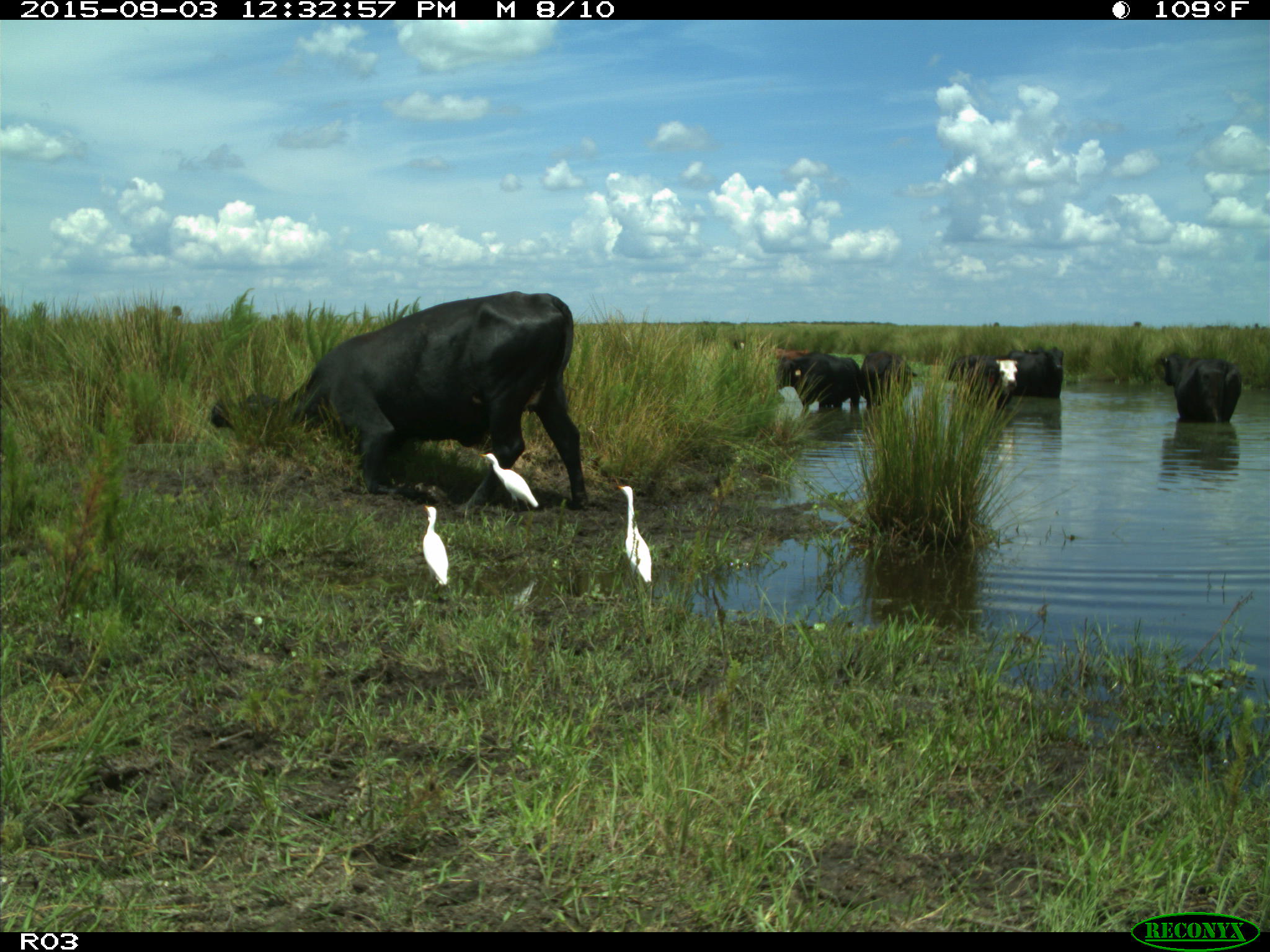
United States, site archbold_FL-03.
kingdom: Animalia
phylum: Chordata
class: Mammalia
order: Artiodactyla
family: Bovidae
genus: Bos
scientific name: Bos taurus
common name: domestic cow